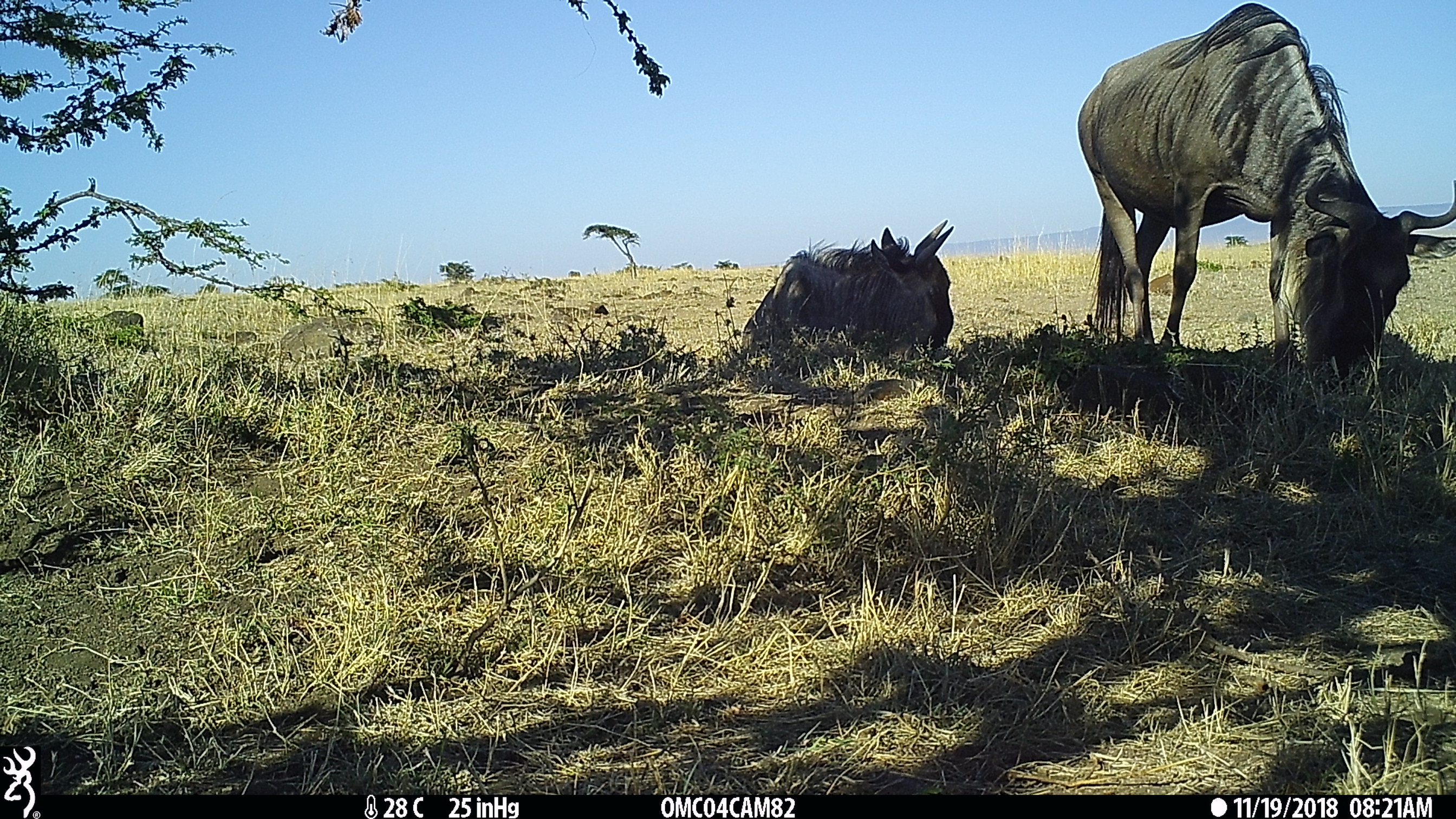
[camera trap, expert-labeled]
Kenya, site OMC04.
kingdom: Animalia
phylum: Chordata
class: Mammalia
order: Artiodactyla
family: Bovidae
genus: Connochaetes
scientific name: Connochaetes taurinus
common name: blue wildebeest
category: wildebeest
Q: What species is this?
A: Wildebeest (blue wildebeest) (Connochaetes taurinus).